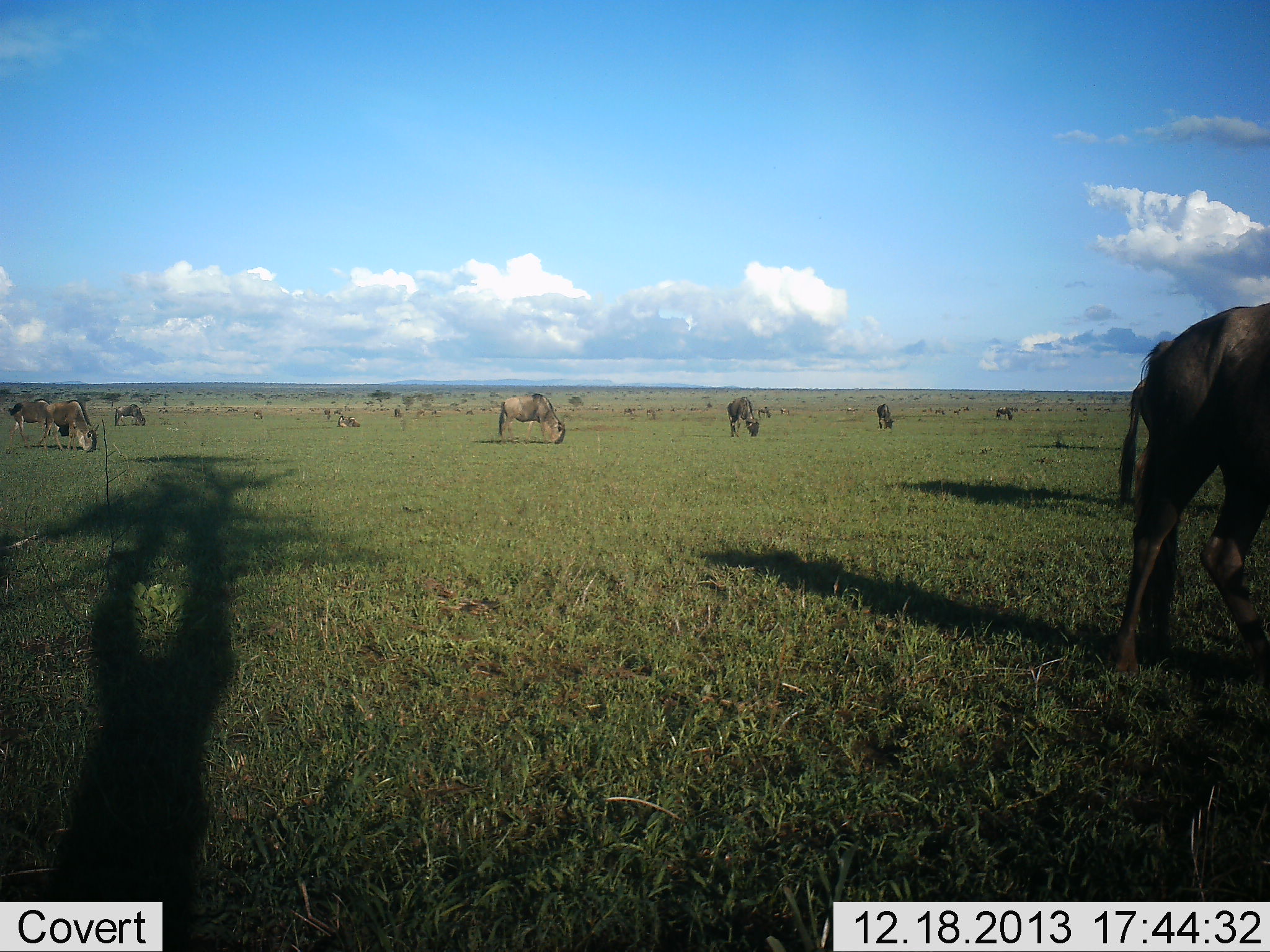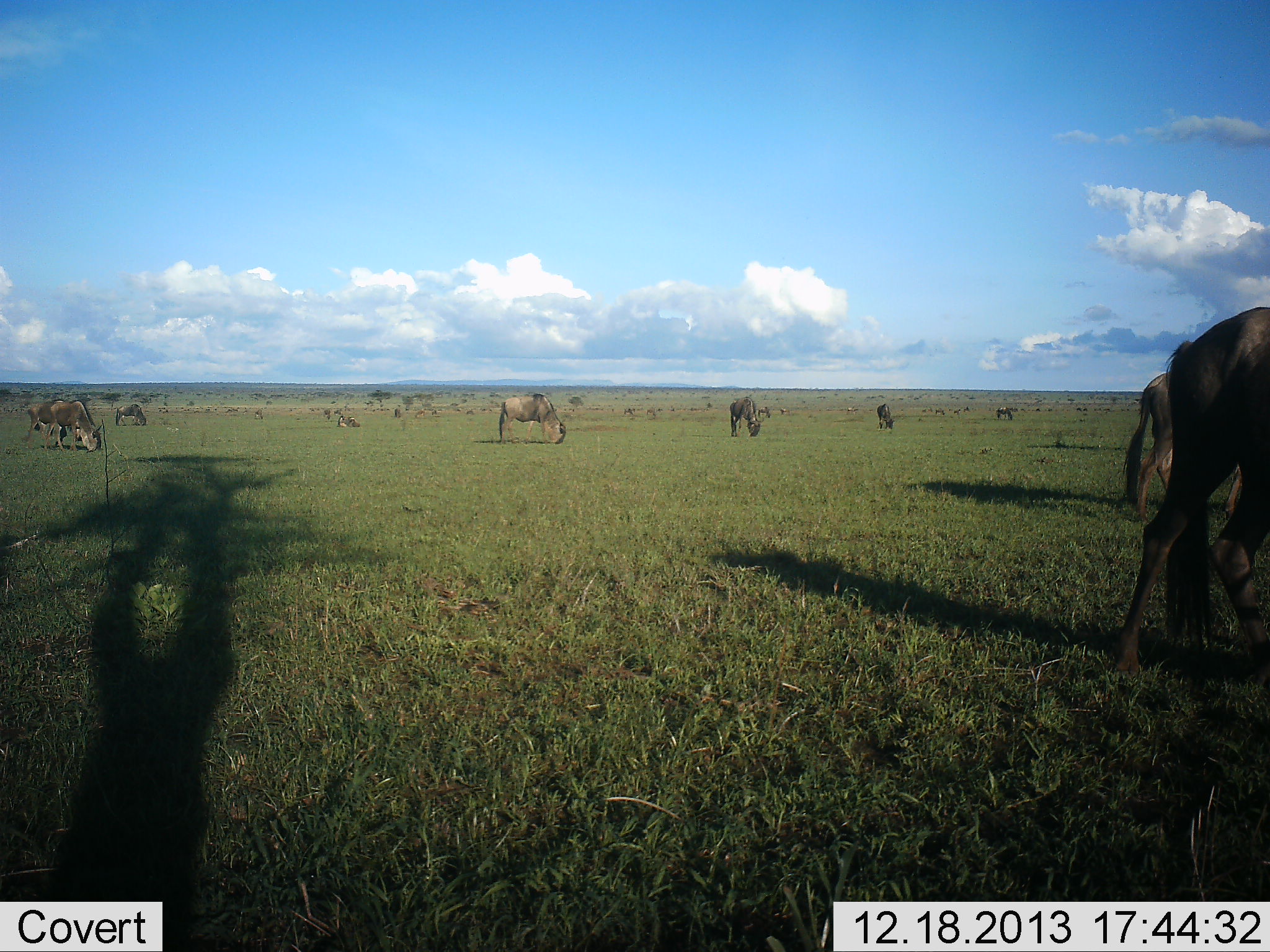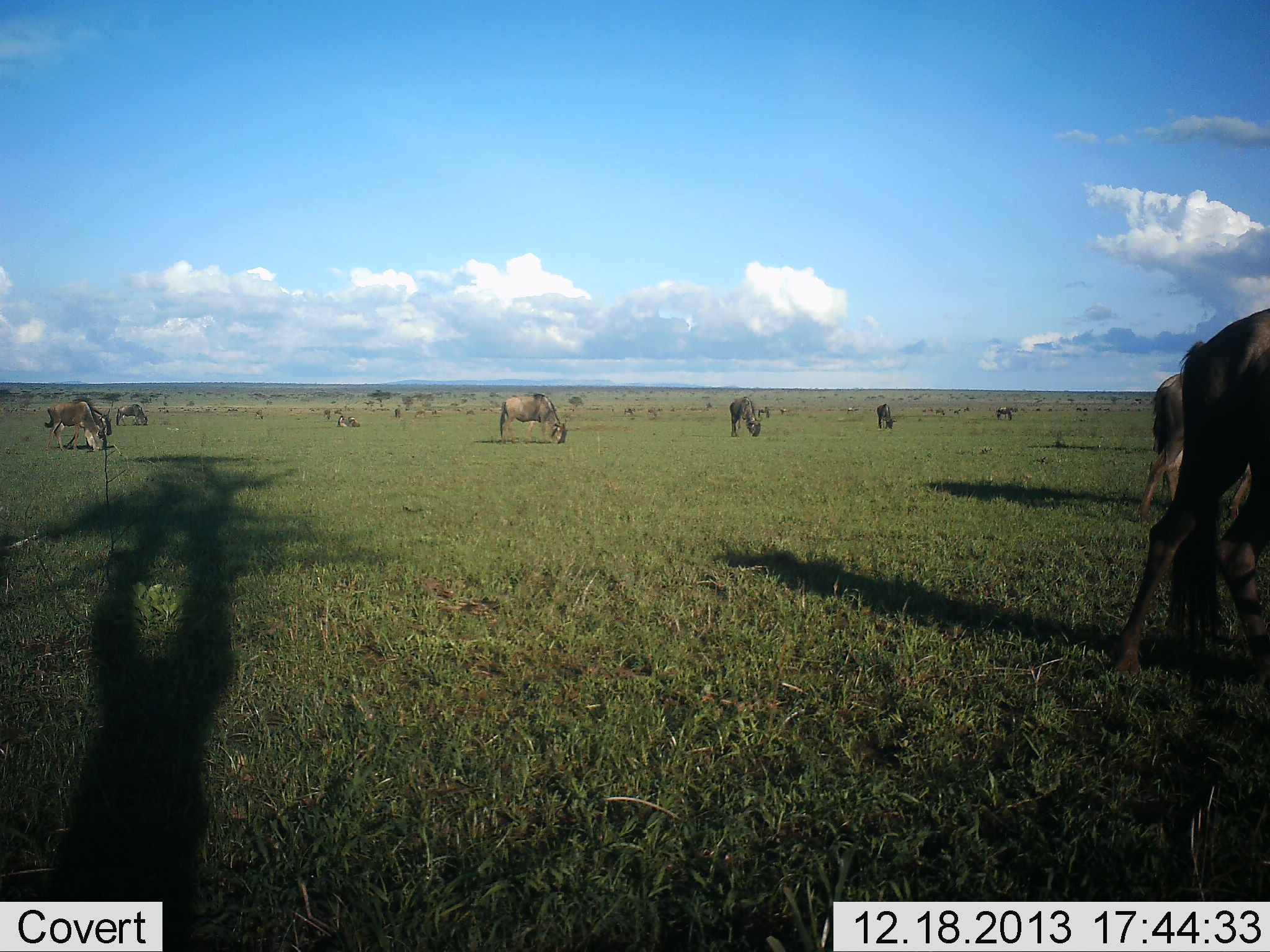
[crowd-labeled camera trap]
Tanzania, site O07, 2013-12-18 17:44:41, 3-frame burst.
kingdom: Animalia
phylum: Chordata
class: Mammalia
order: Artiodactyla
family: Bovidae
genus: Connochaetes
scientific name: Connochaetes taurinus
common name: blue wildebeest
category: wildebeest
Wildebeest (blue wildebeest) (Connochaetes taurinus), count 11-50. Behavior (volunteer vote fractions): standing 40%, resting 20%, moving 20%, interacting 0%. Young present (vote fraction): 0%. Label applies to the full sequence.